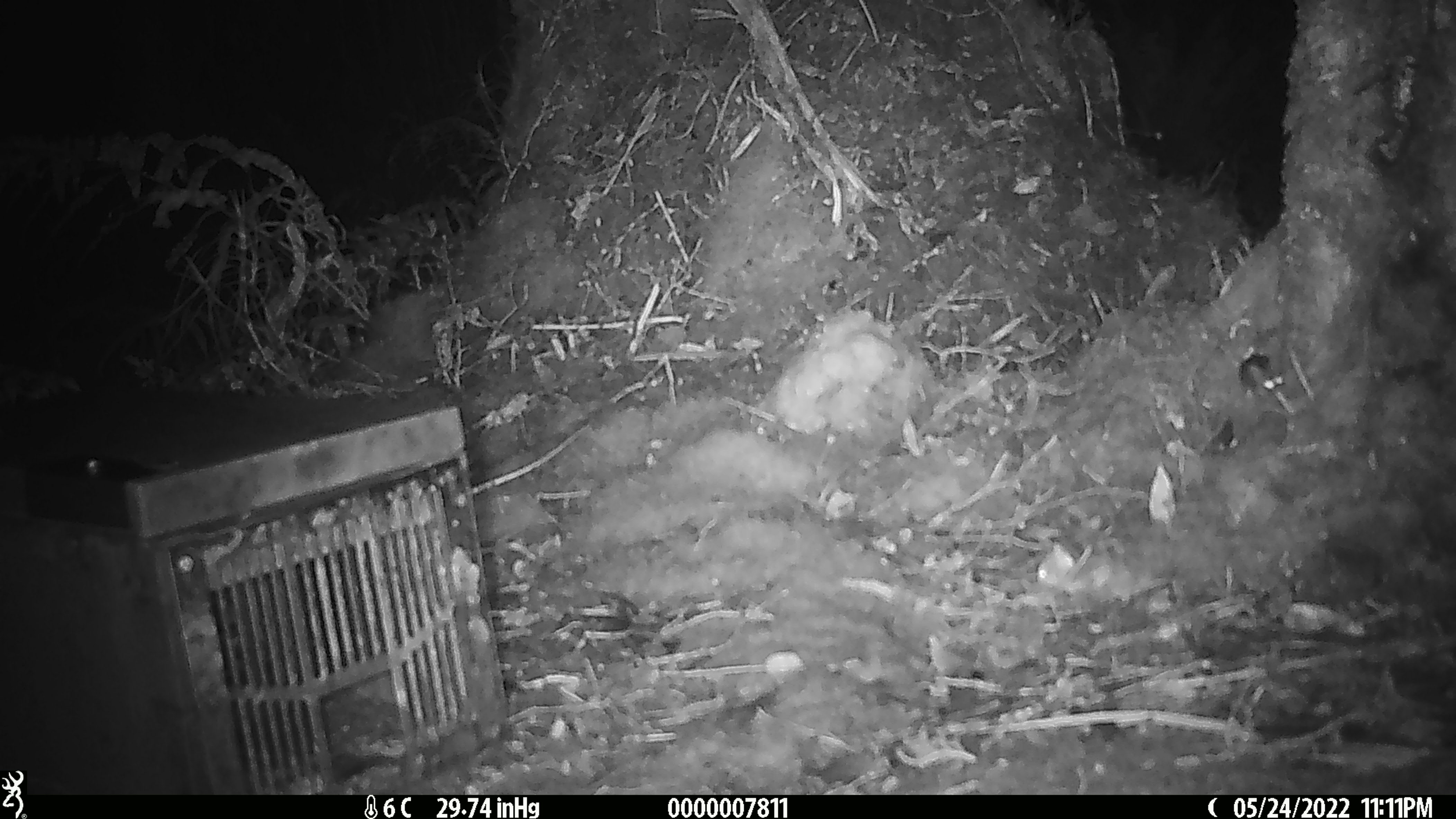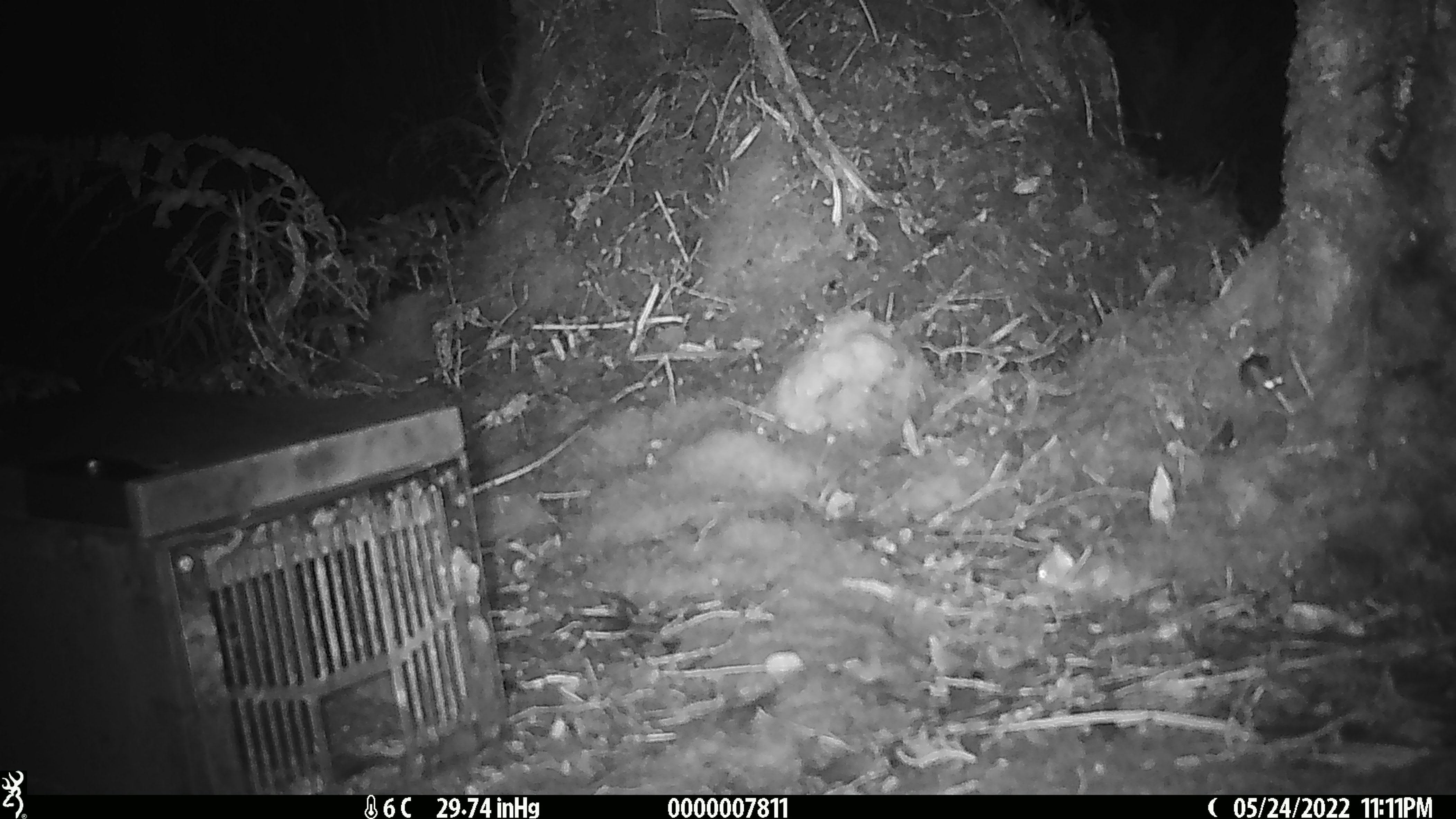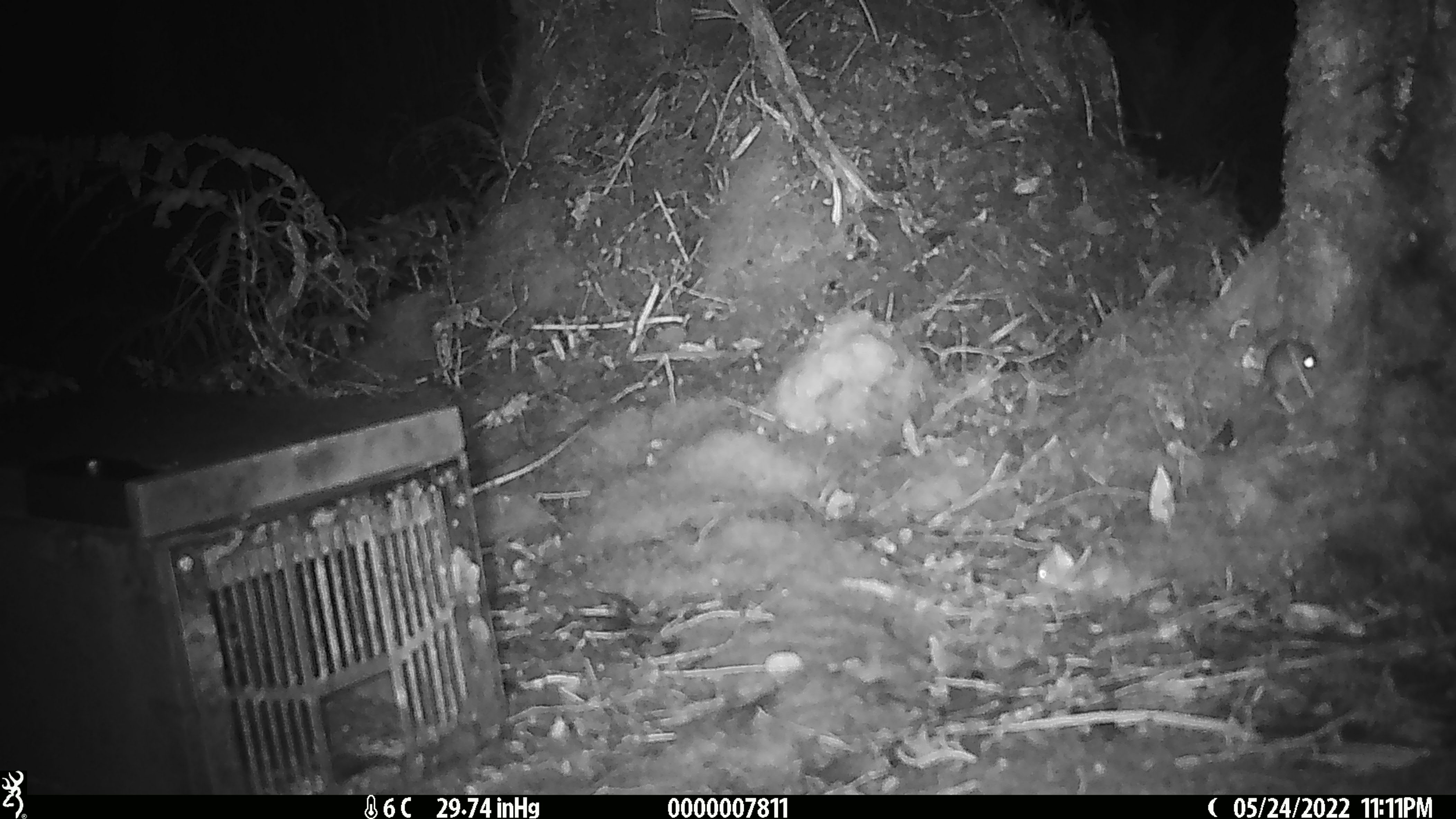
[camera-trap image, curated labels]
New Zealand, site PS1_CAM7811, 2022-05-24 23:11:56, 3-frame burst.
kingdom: Animalia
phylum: Chordata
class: Mammalia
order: Rodentia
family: Muridae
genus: Mus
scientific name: Mus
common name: mouse